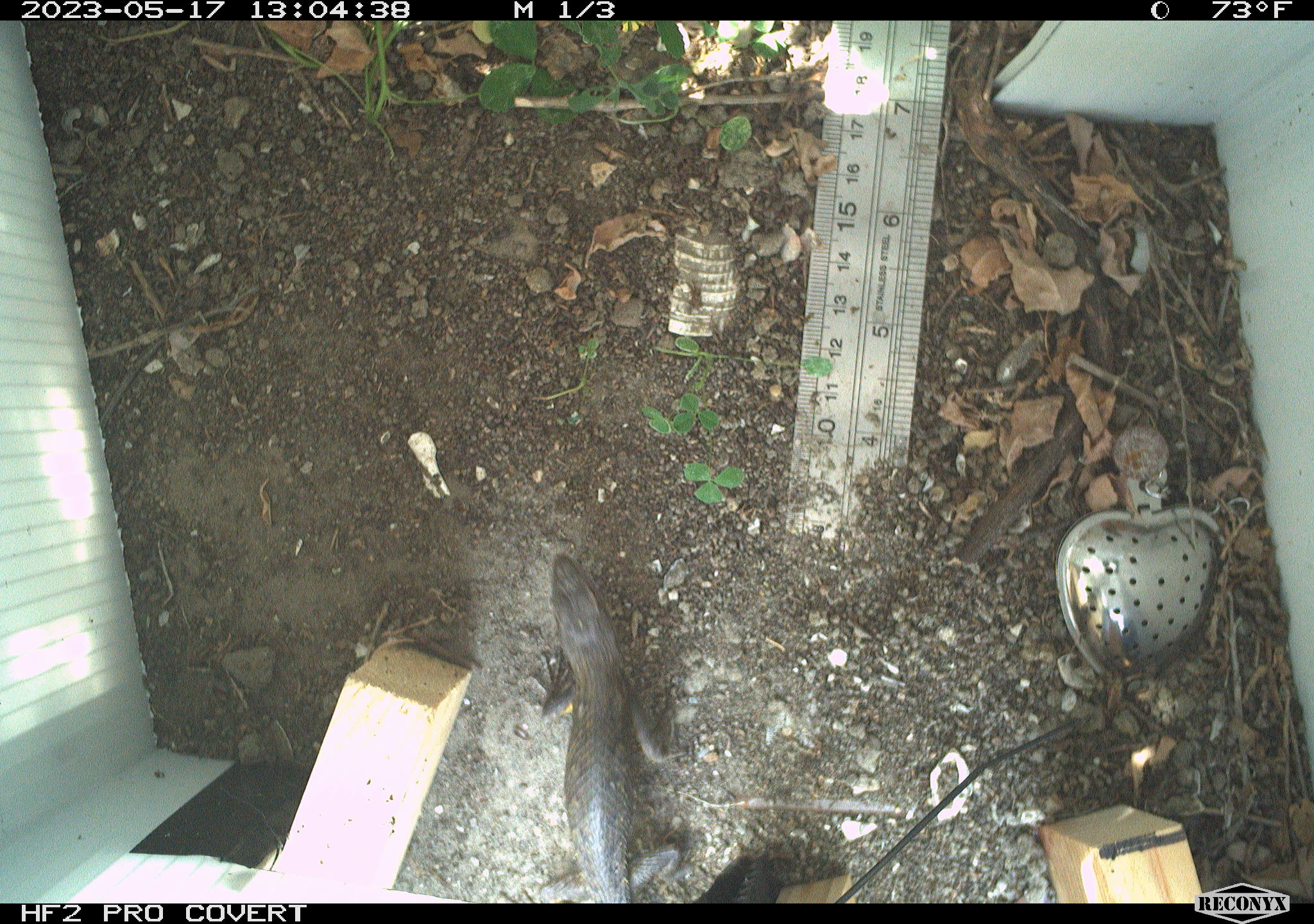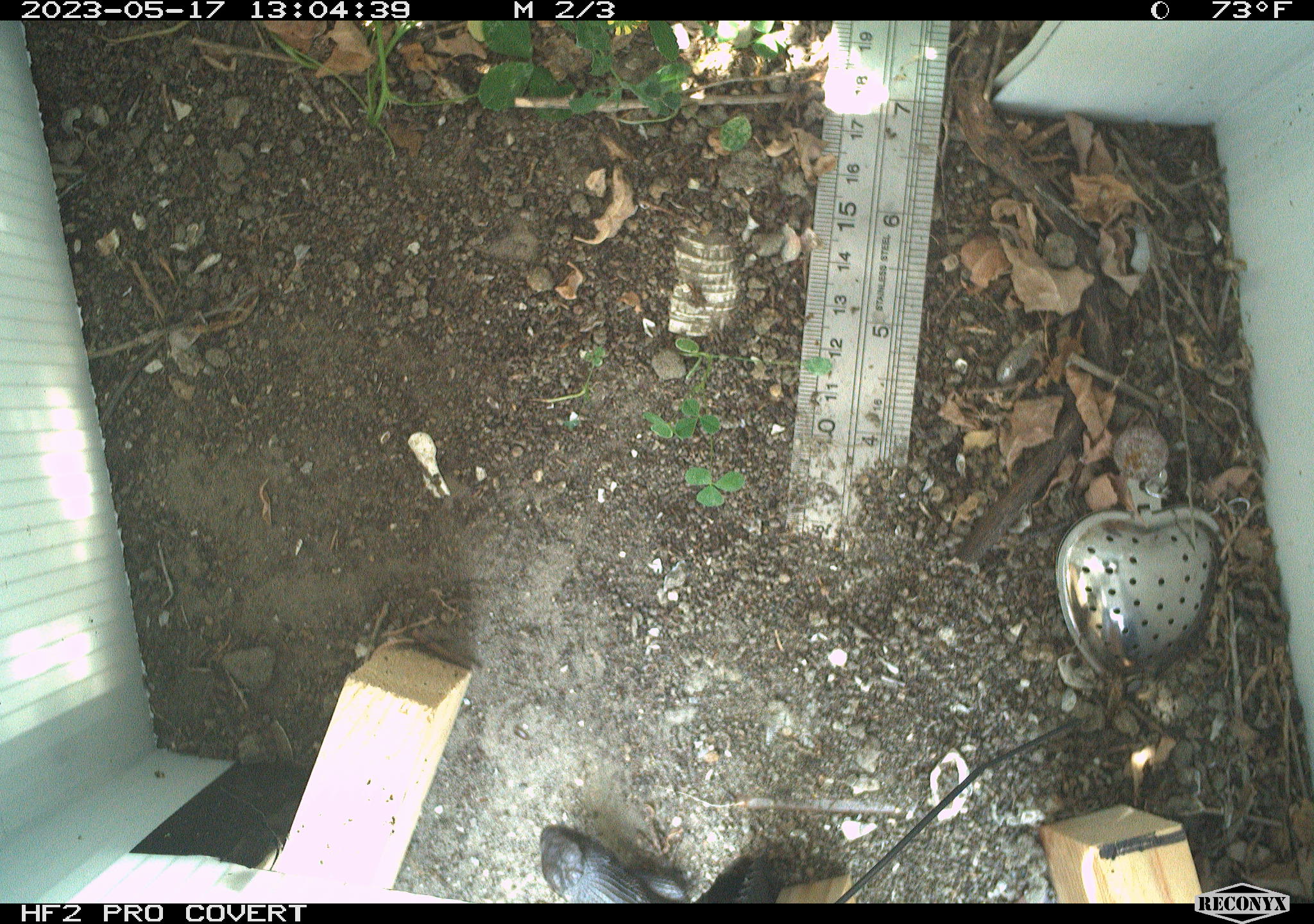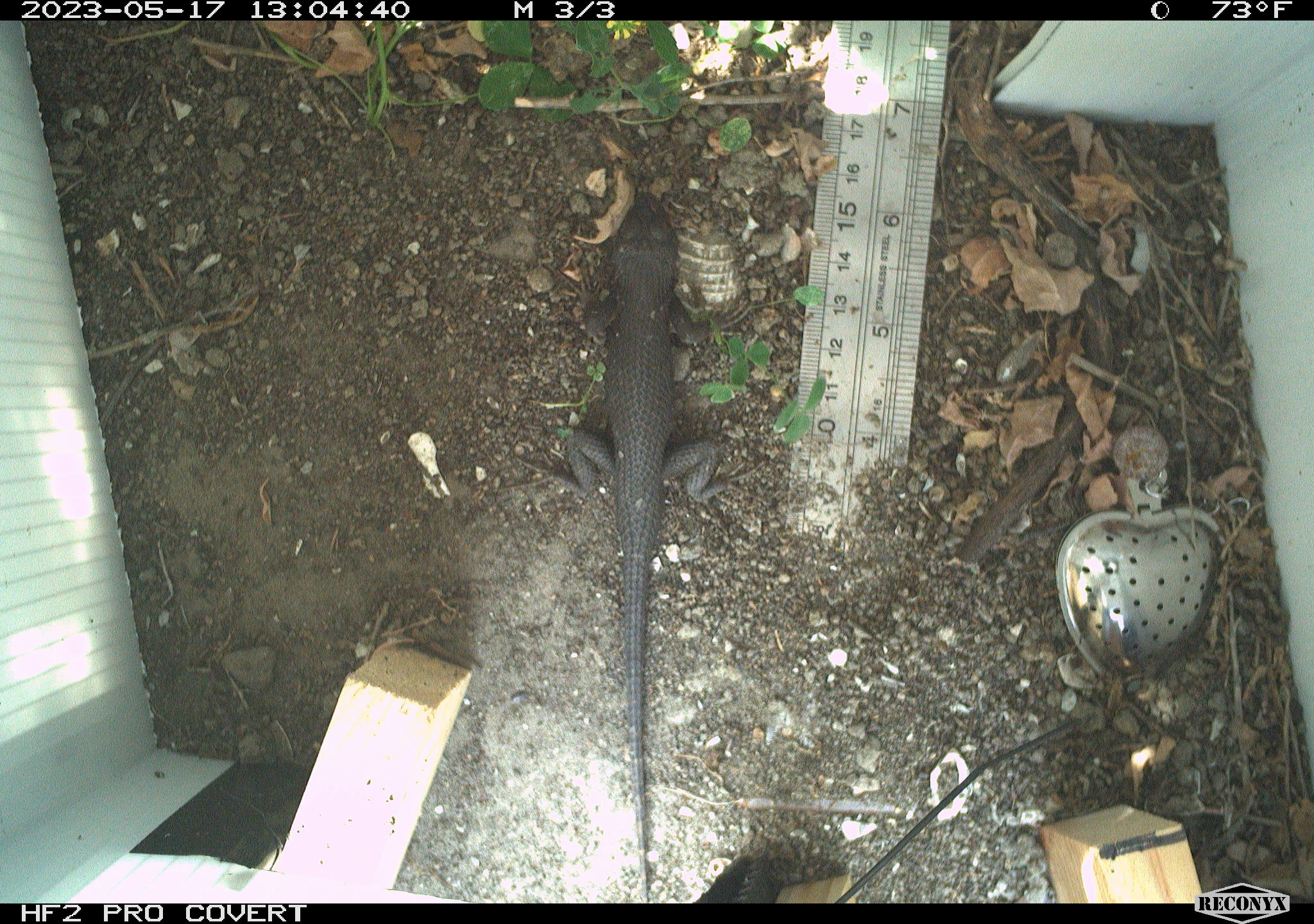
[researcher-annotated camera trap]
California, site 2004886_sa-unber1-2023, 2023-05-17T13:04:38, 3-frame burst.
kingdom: Animalia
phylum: Chordata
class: Reptilia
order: Squamata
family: Phrynosomatidae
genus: Sceloporus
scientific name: Sceloporus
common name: spiny lizards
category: sceloporus species